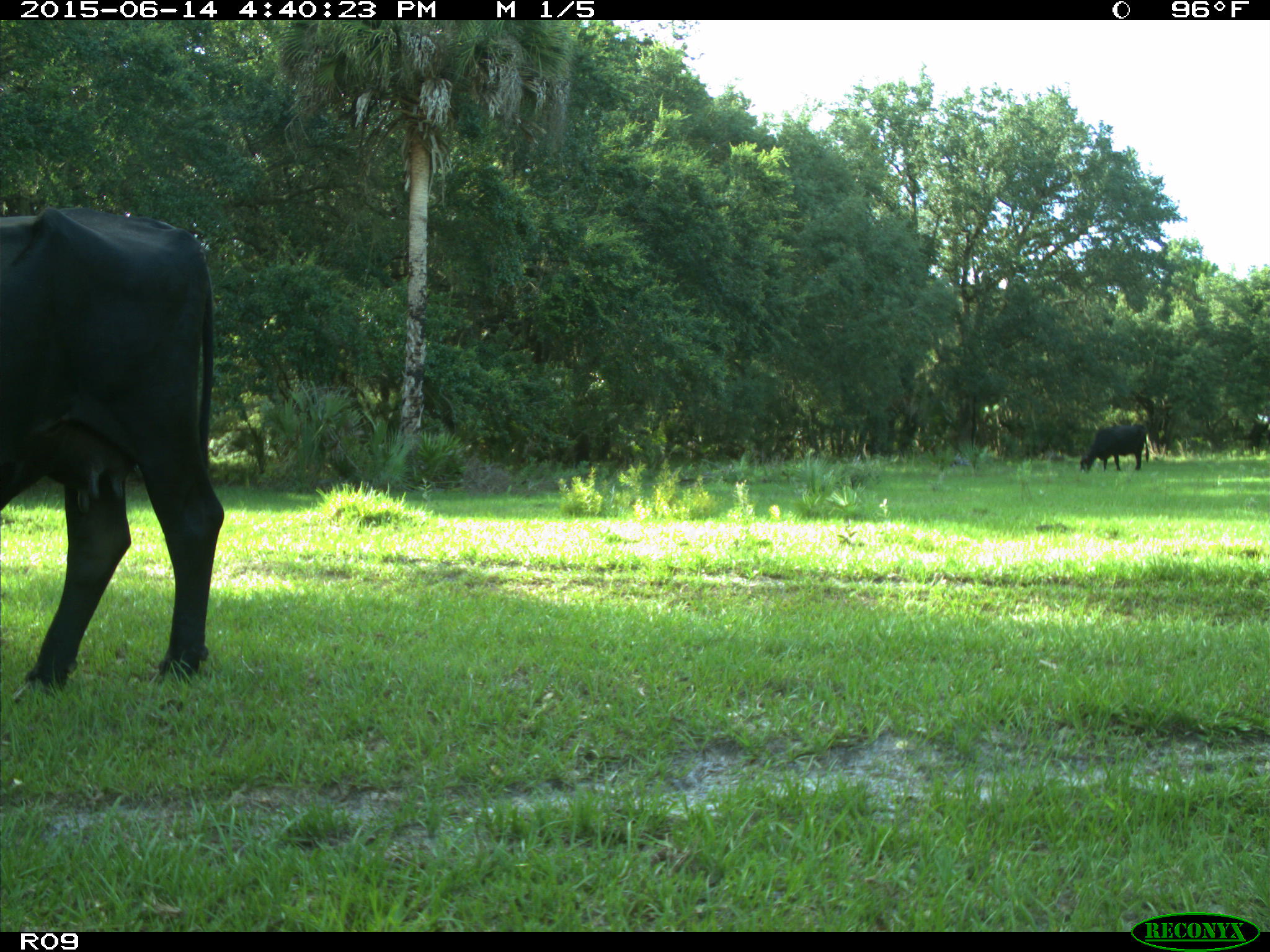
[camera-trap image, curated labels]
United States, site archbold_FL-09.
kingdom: Animalia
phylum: Chordata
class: Mammalia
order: Artiodactyla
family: Bovidae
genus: Bos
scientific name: Bos taurus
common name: domestic cow